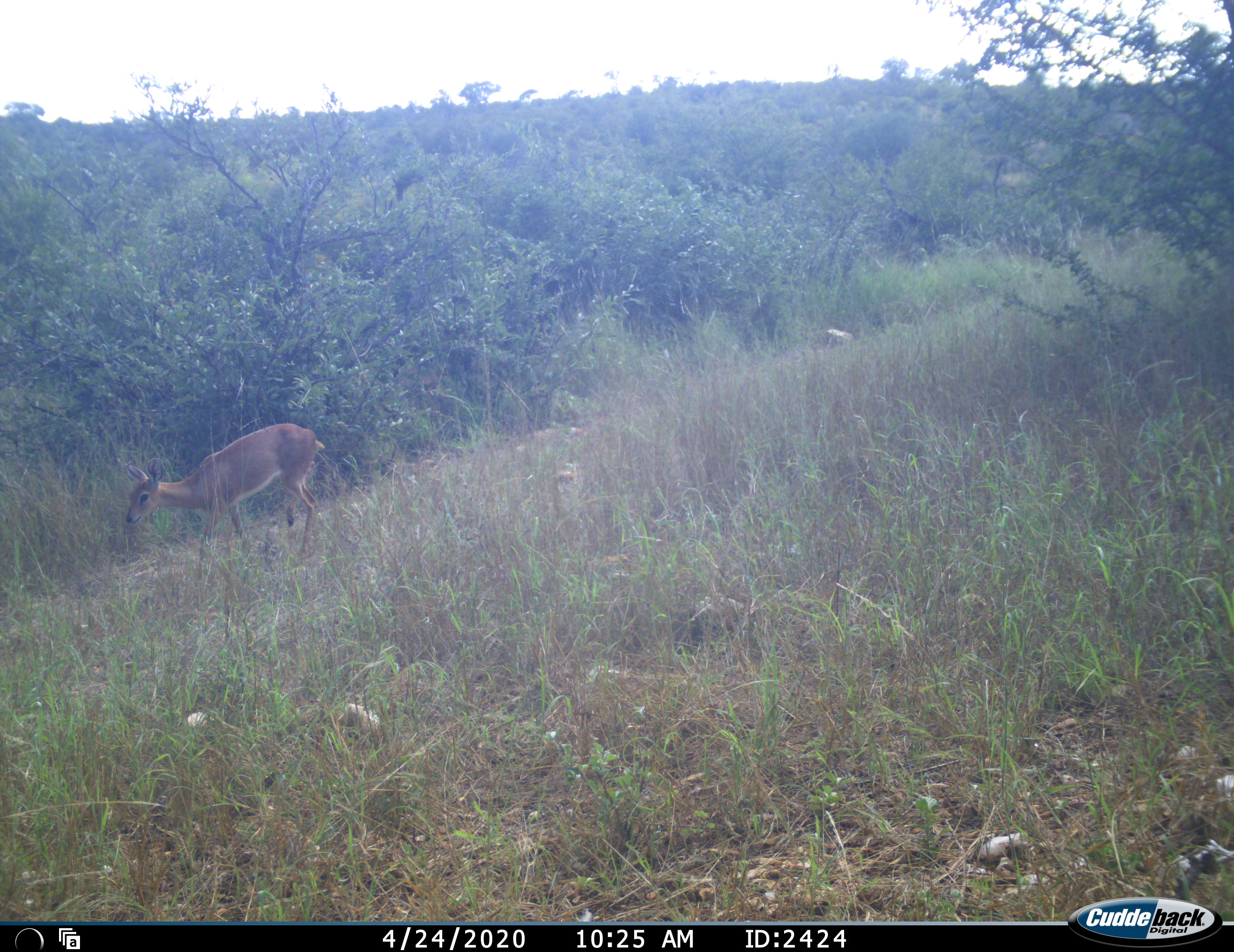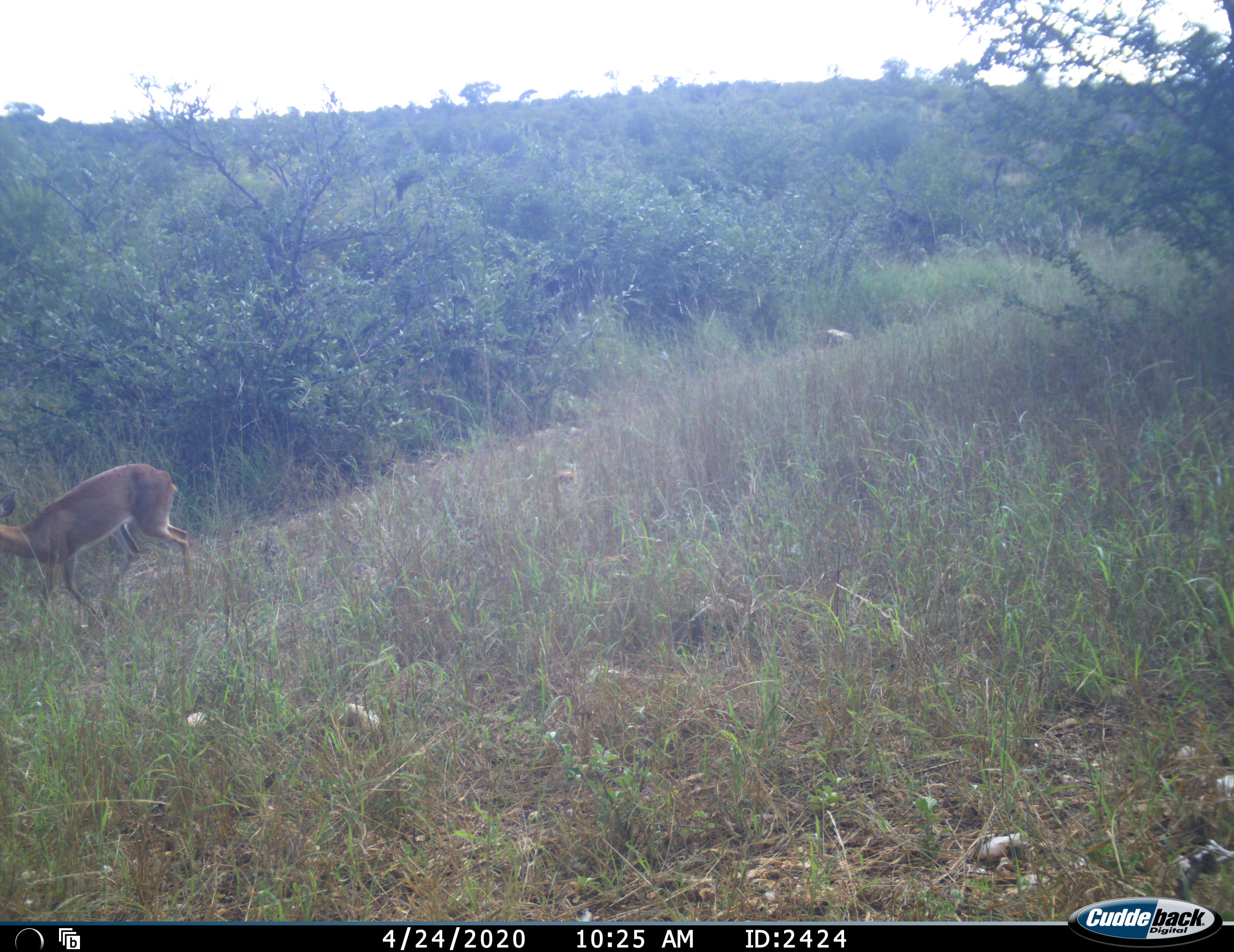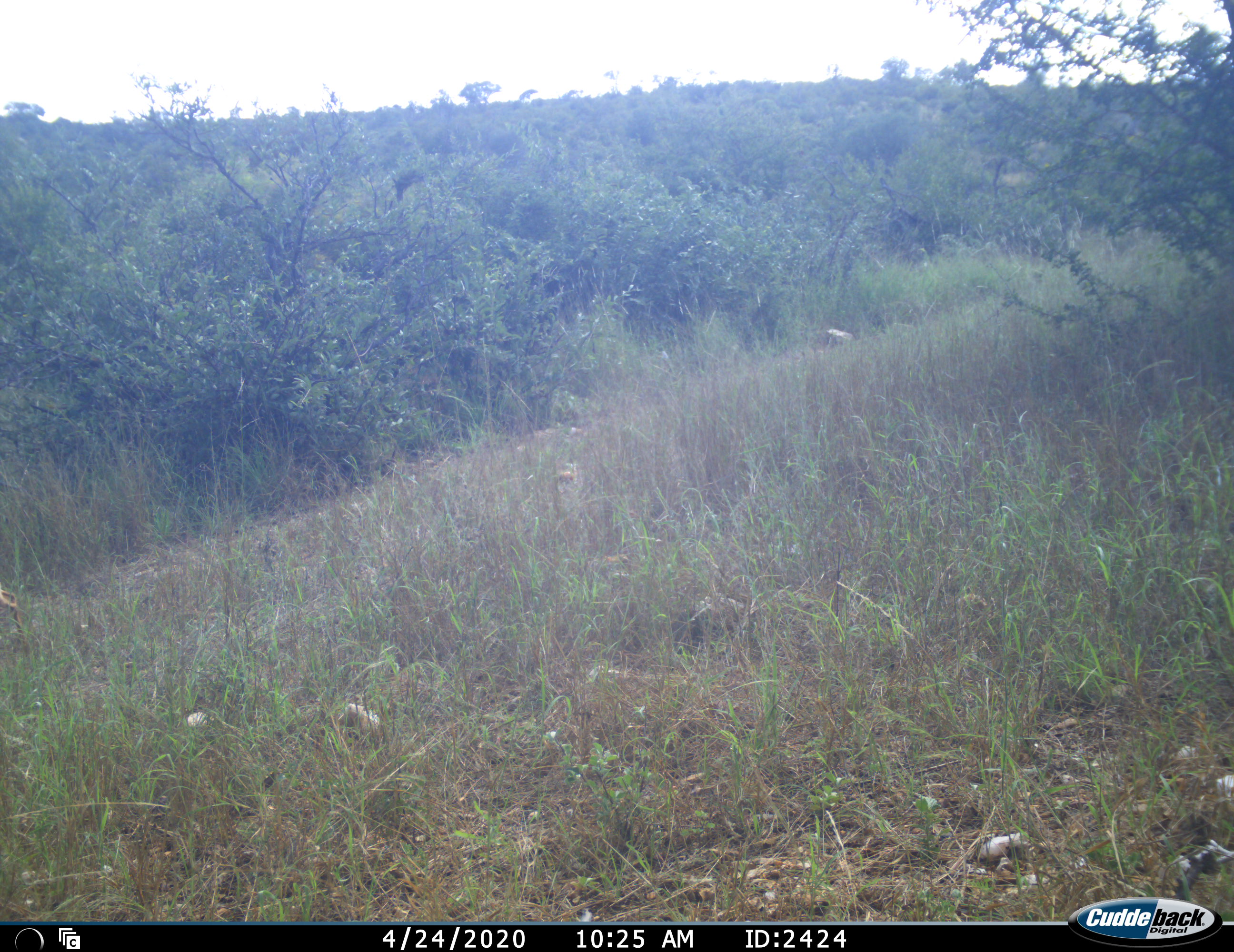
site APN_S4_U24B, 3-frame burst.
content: unidentified animal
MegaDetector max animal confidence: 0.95